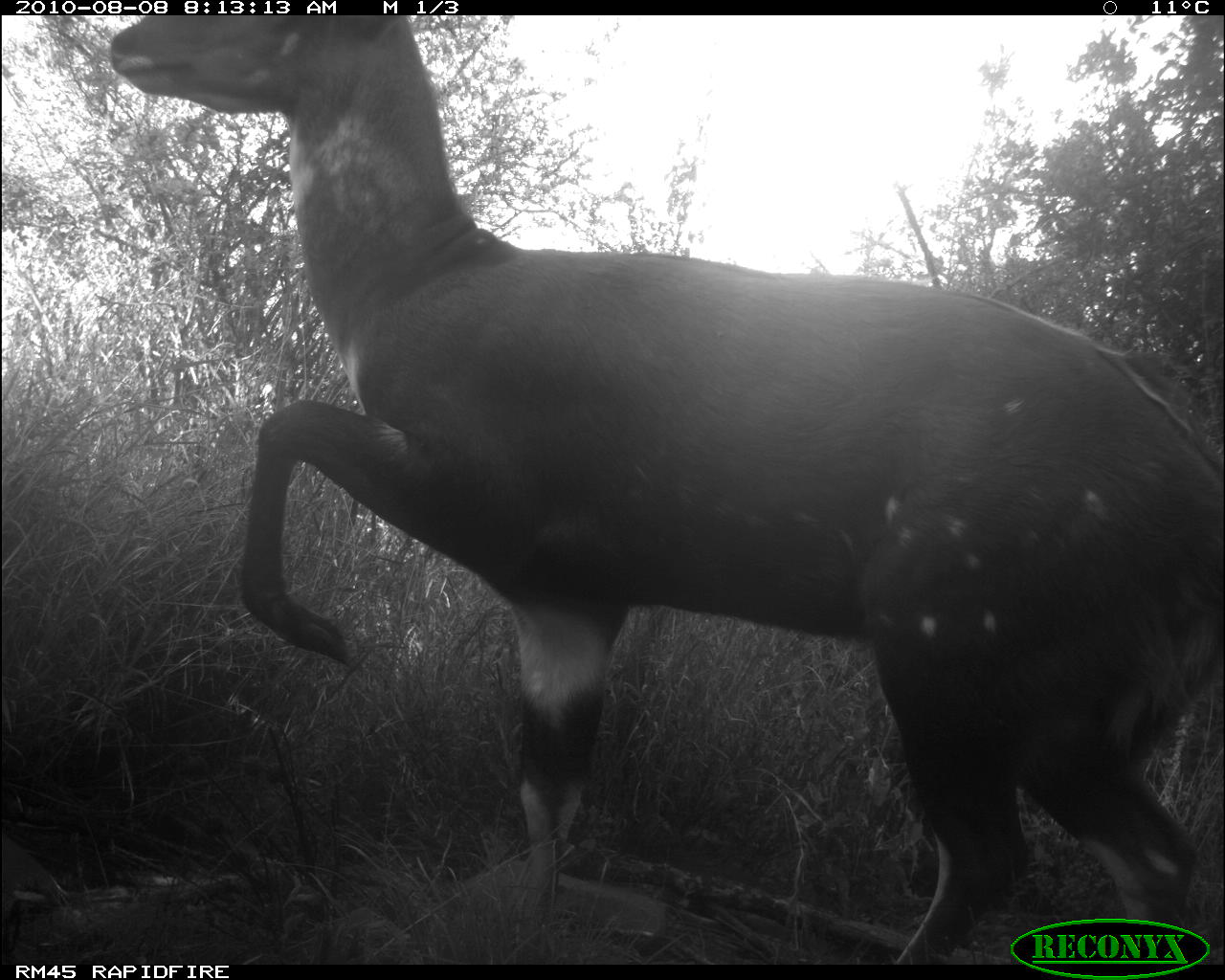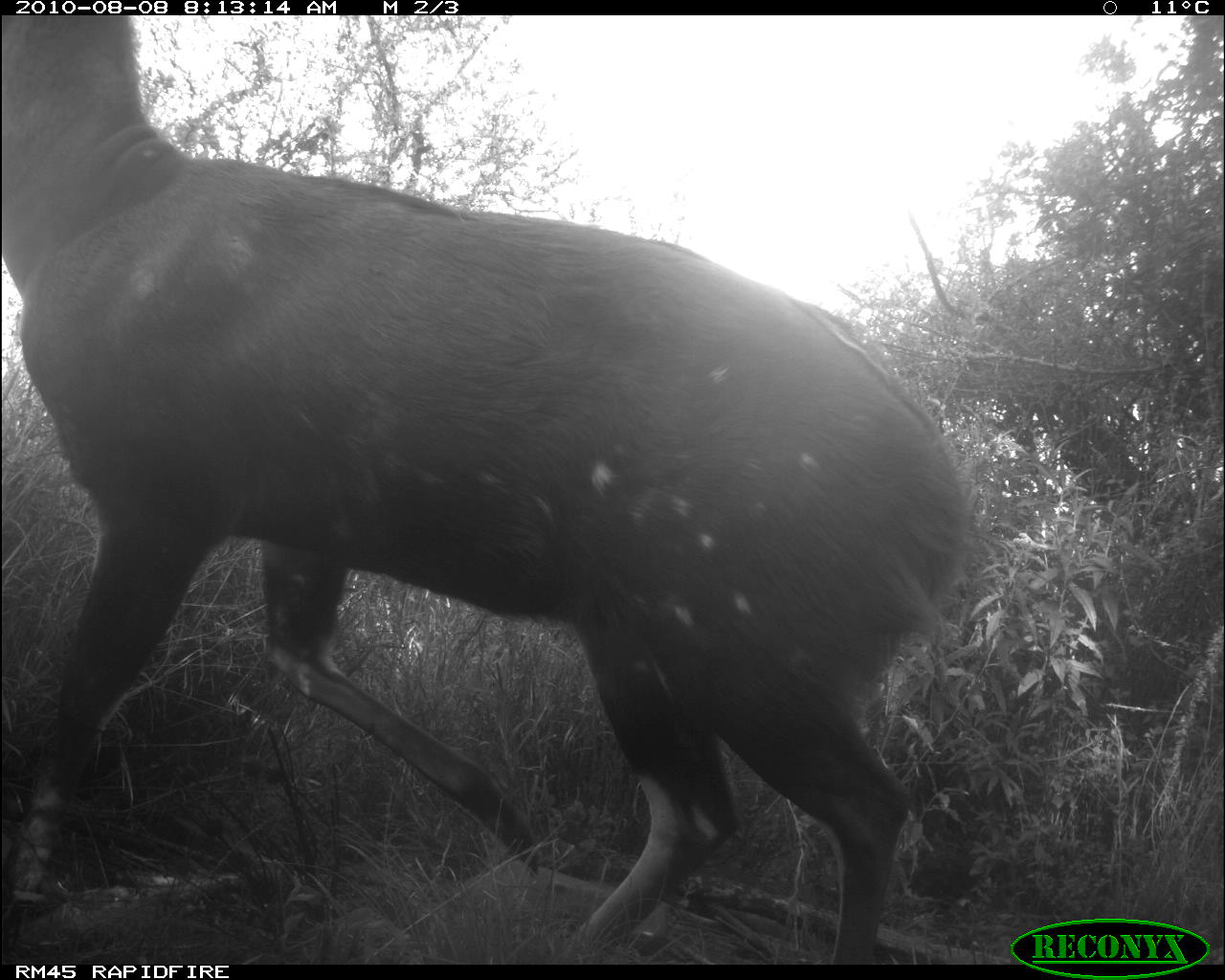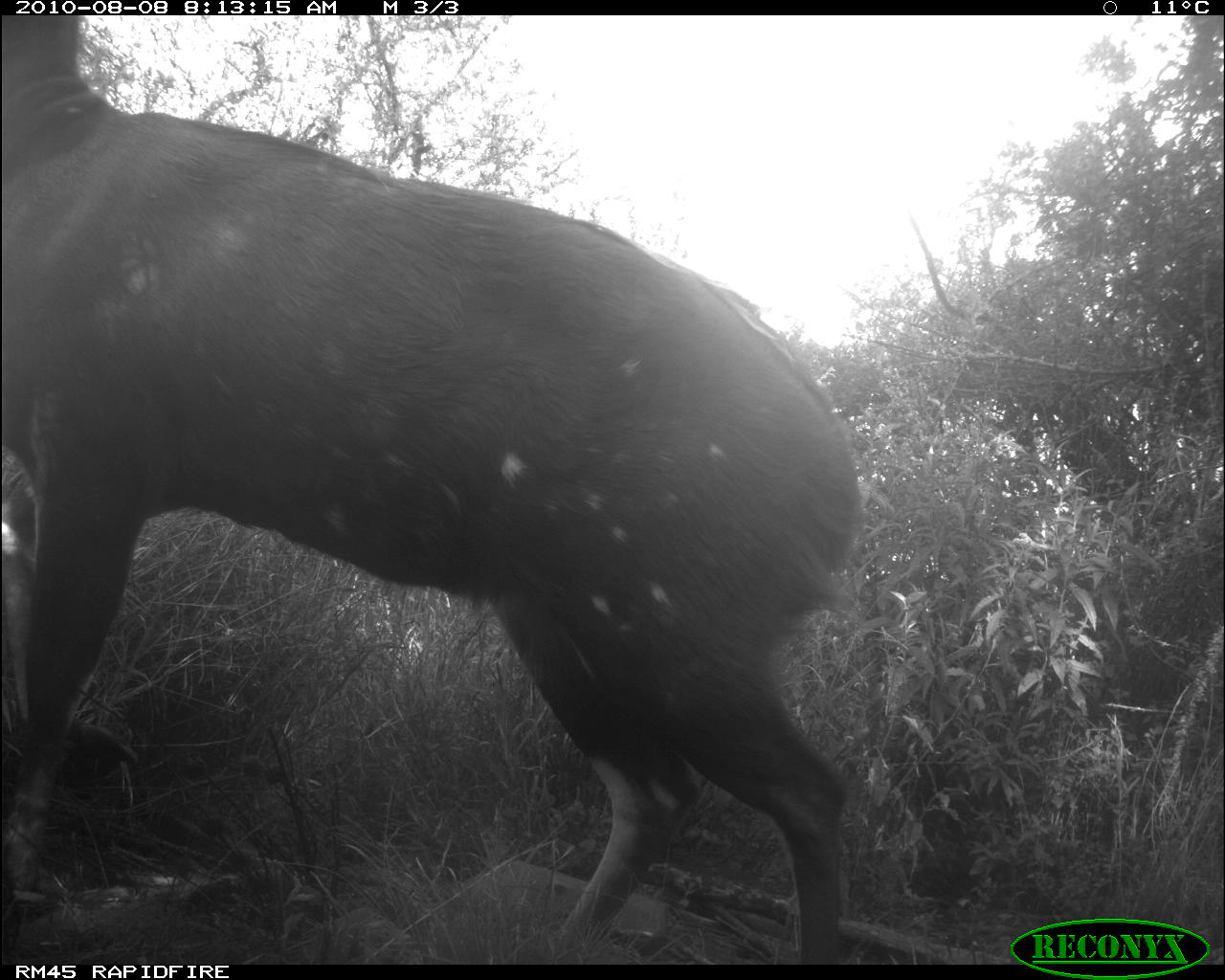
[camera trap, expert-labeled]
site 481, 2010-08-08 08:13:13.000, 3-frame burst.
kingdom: Animalia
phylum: Chordata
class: Mammalia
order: Artiodactyla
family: Bovidae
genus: Tragelaphus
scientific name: Tragelaphus scriptus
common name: bushbuck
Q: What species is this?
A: Tragelaphus scriptus (bushbuck).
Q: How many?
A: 1.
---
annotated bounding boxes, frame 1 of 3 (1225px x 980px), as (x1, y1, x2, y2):
tragelaphus scriptus: (103, 15, 1225, 964)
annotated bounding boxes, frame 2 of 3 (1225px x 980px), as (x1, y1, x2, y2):
tragelaphus scriptus: (0, 14, 968, 964)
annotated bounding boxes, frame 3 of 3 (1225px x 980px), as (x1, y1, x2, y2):
tragelaphus scriptus: (0, 15, 866, 965)